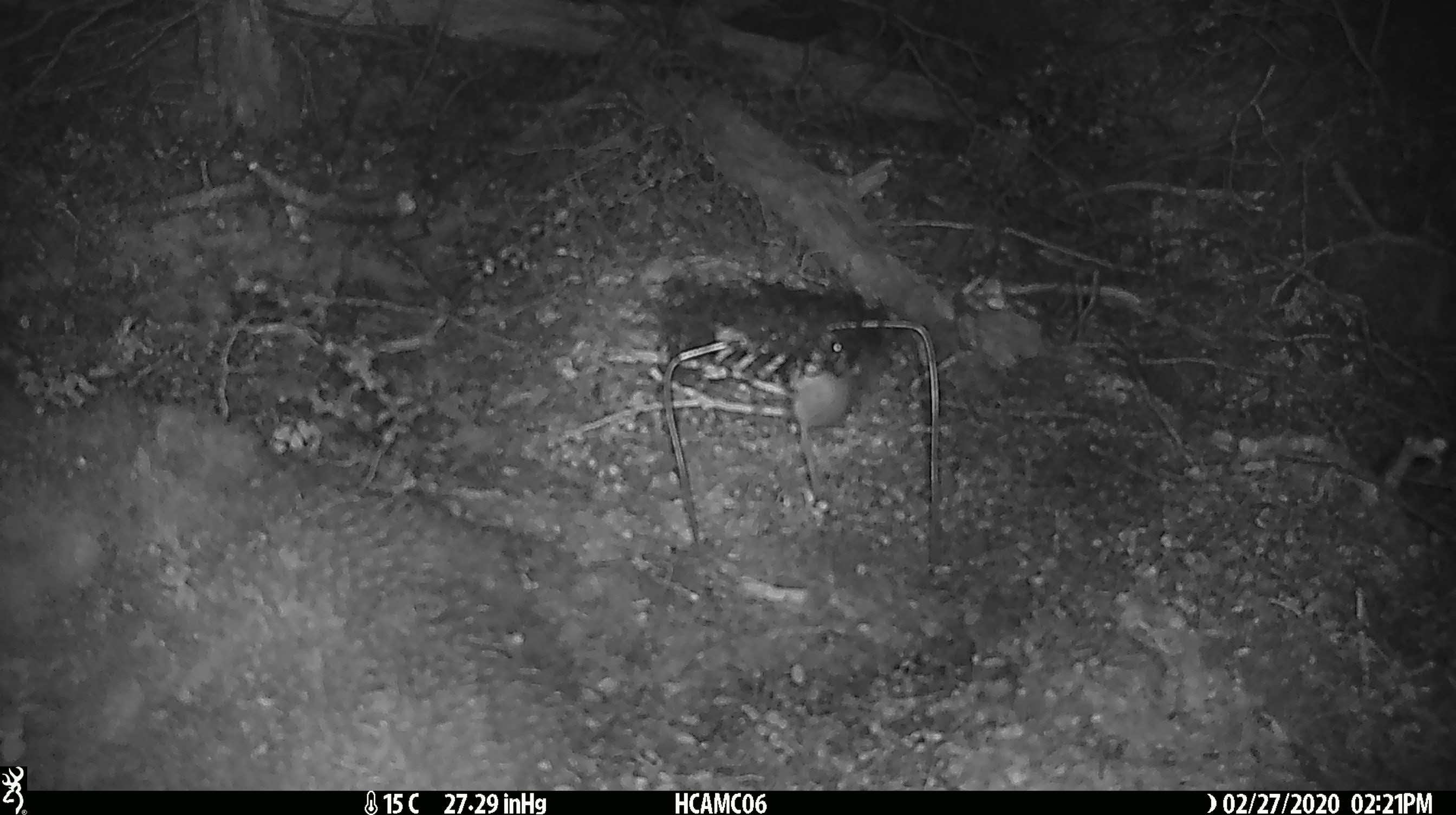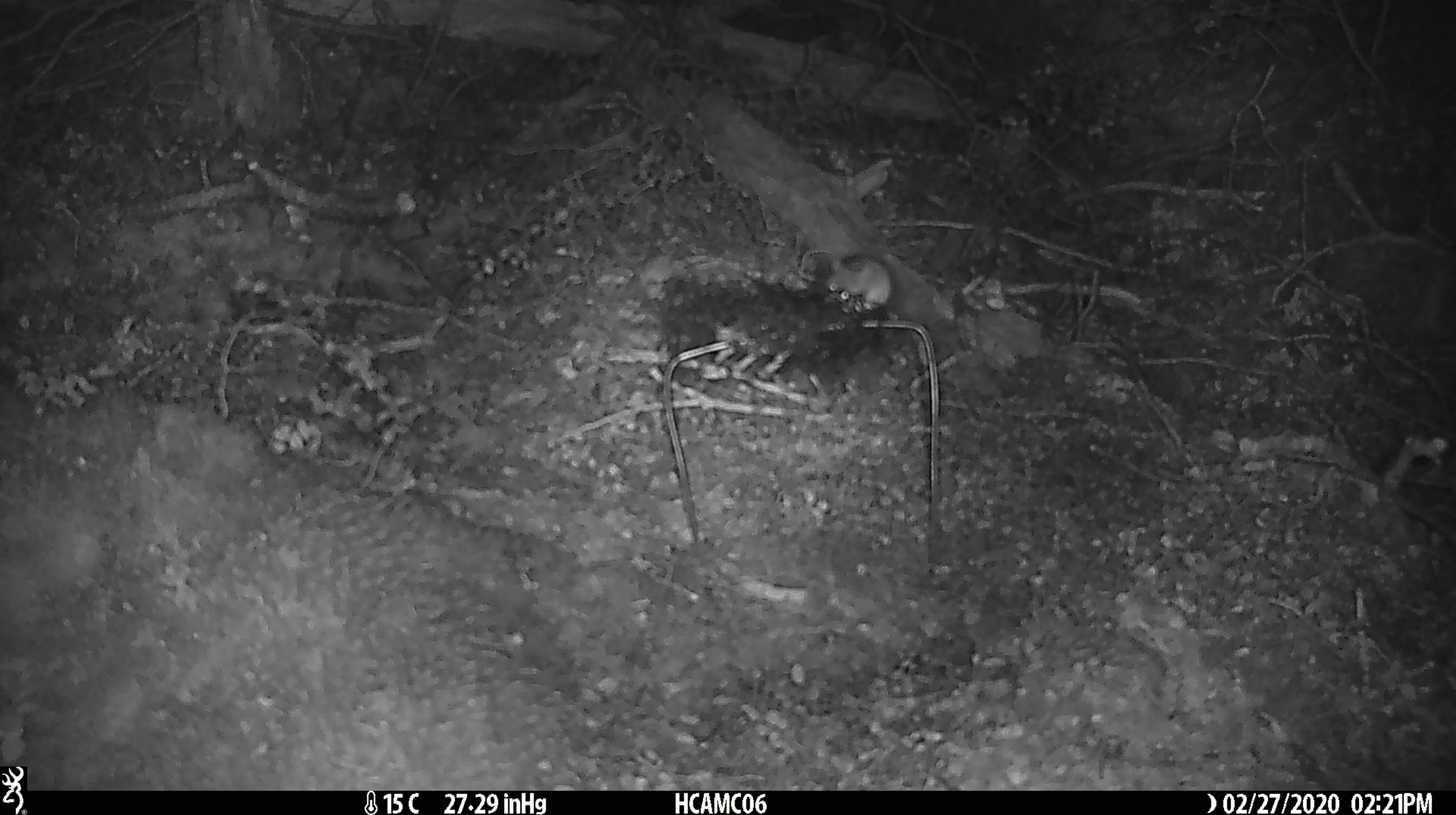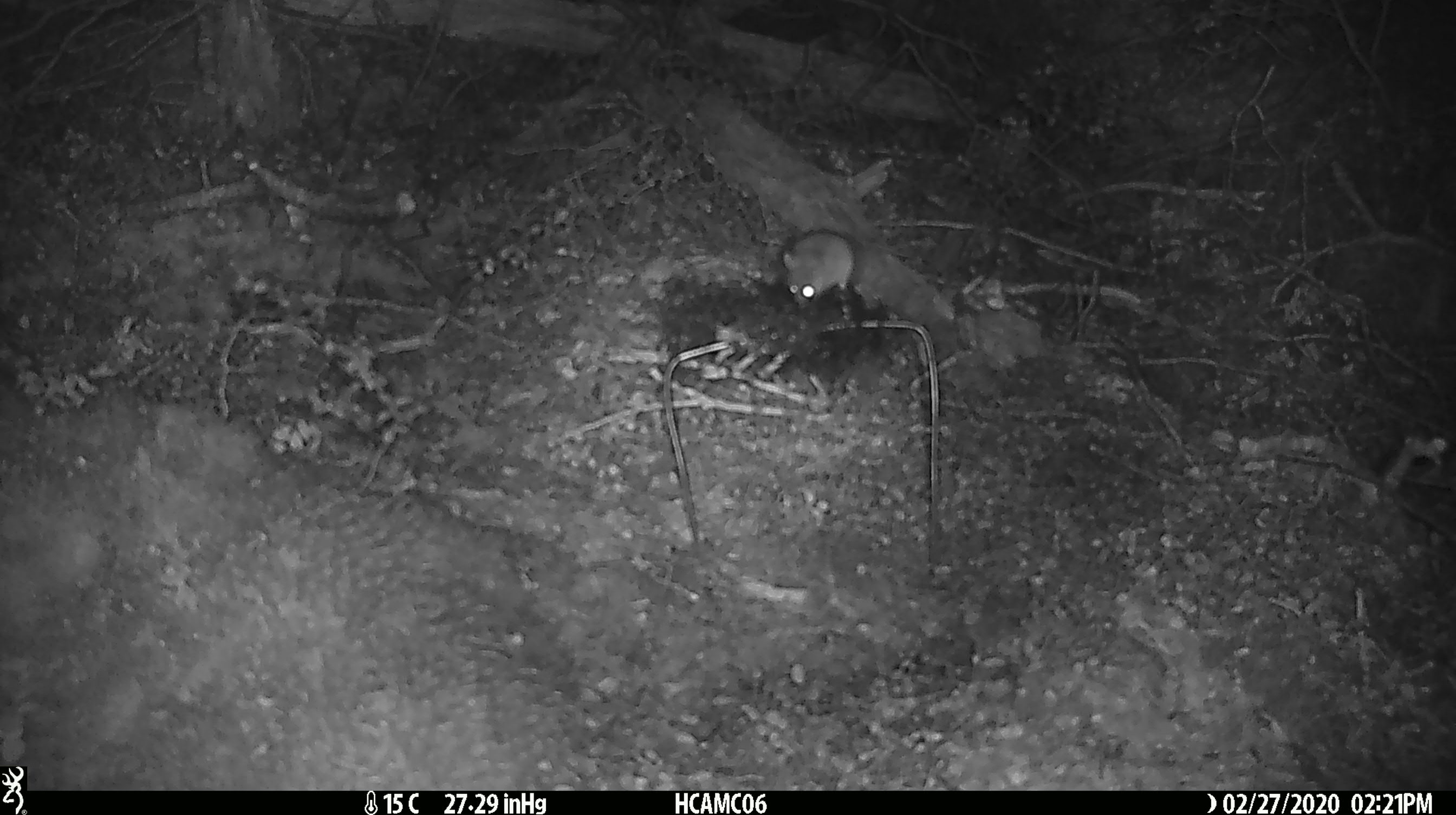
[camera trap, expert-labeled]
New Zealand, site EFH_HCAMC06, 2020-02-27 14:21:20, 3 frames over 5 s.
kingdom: Animalia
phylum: Chordata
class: Mammalia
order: Rodentia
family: Muridae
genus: Mus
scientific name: Mus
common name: mouse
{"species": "mouse (Mus)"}